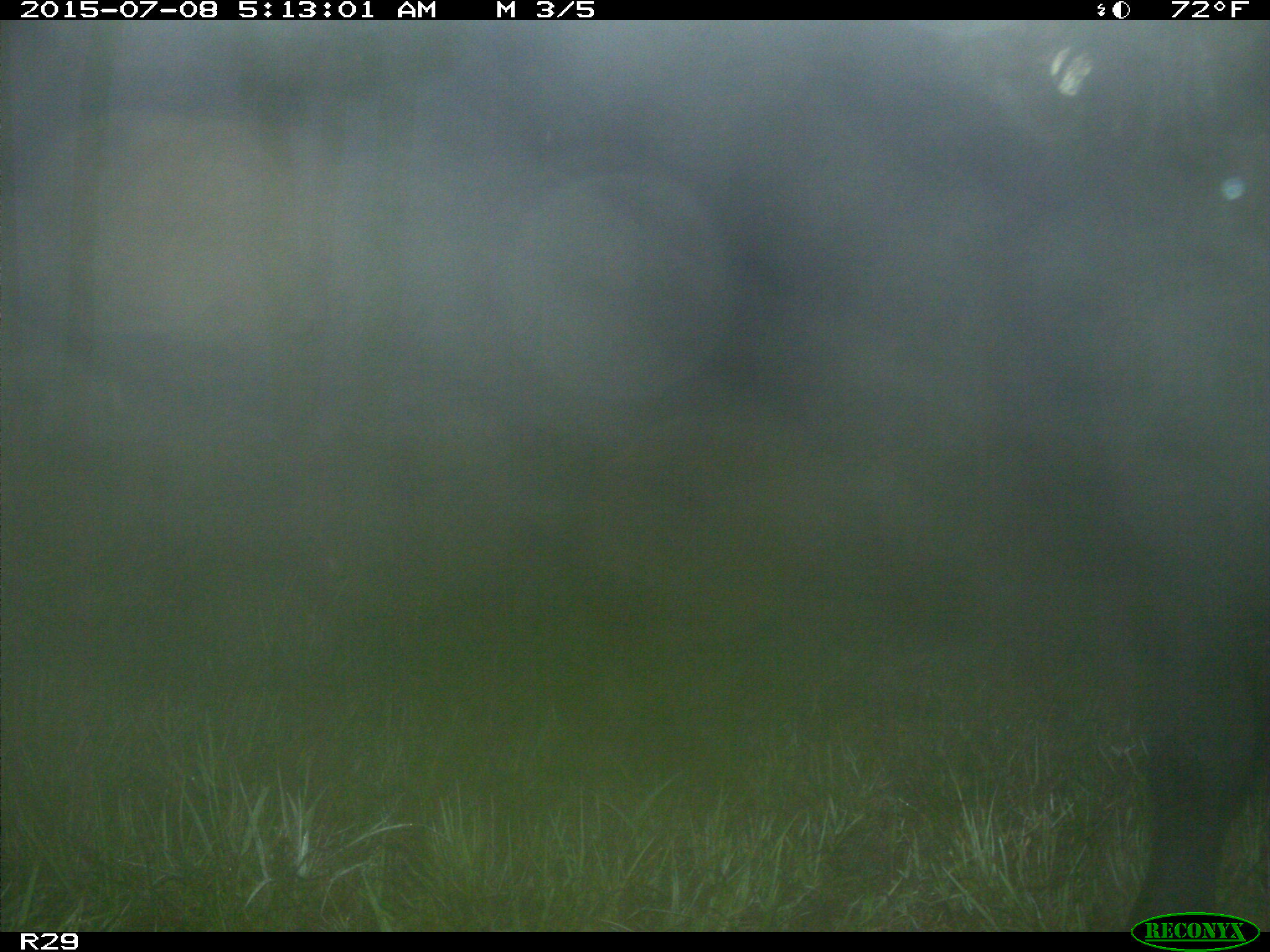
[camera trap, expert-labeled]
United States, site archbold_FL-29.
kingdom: Animalia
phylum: Chordata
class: Mammalia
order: Artiodactyla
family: Bovidae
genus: Bos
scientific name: Bos taurus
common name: domestic cow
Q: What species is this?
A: Bos taurus (domestic cow).